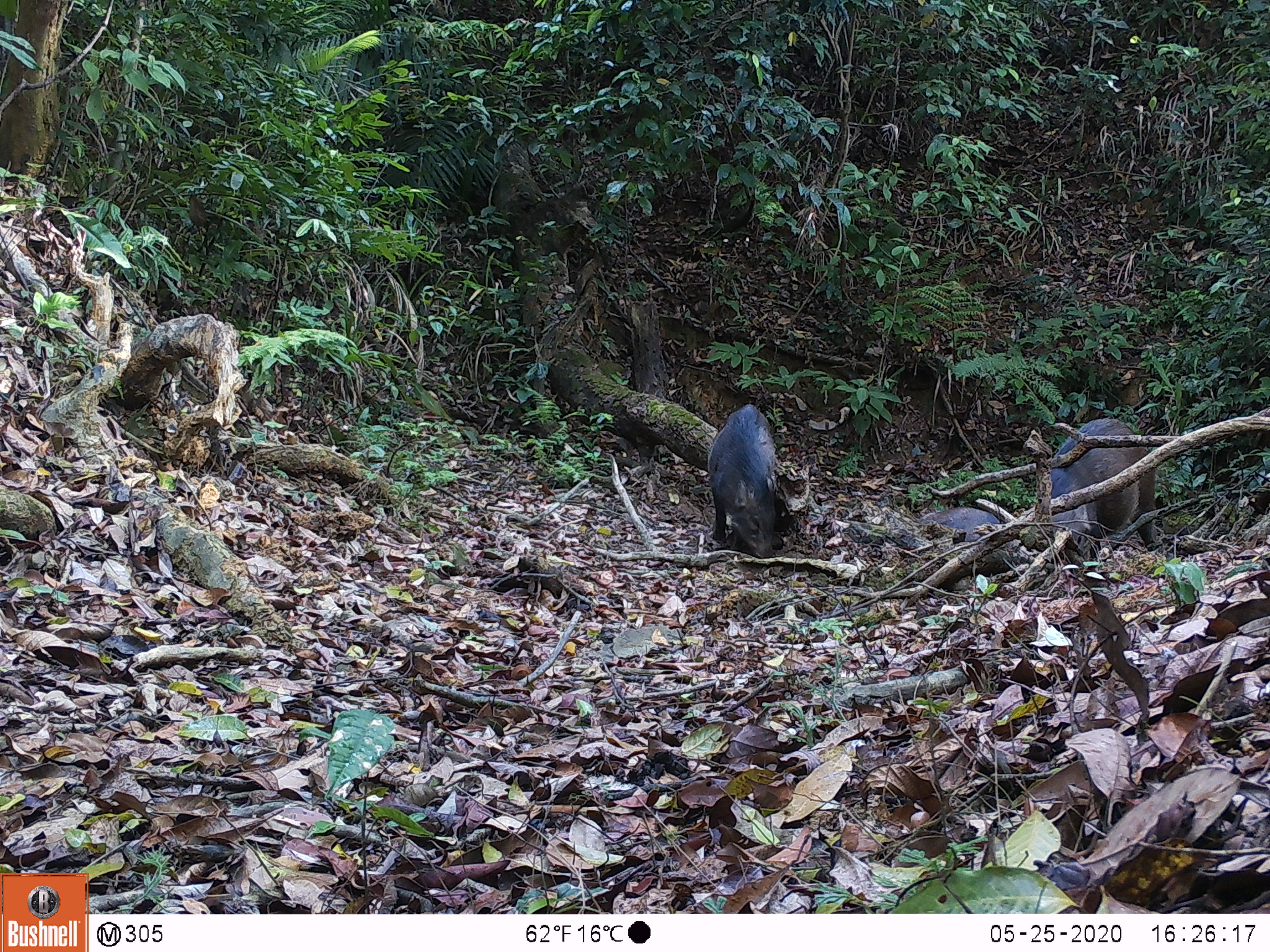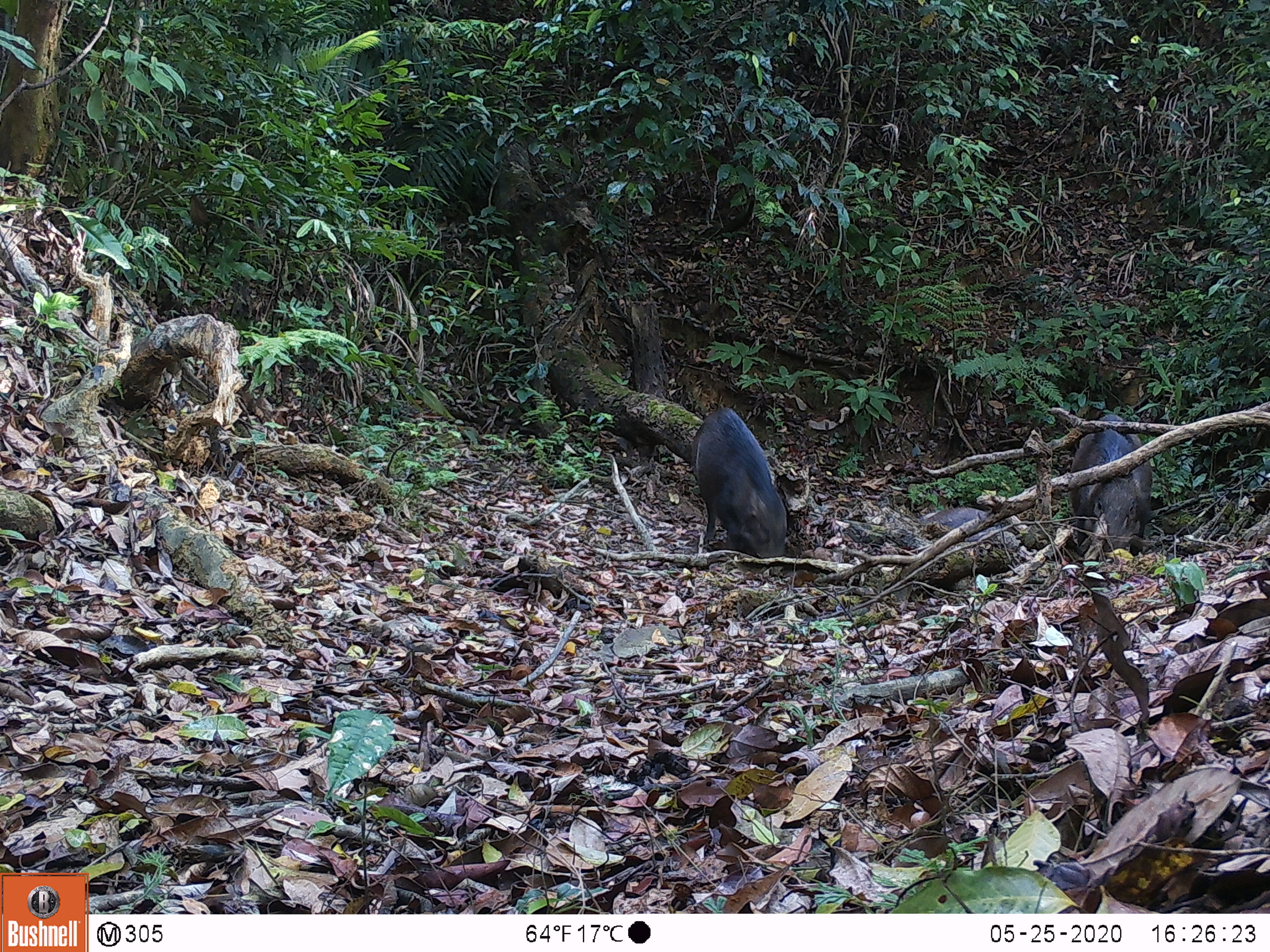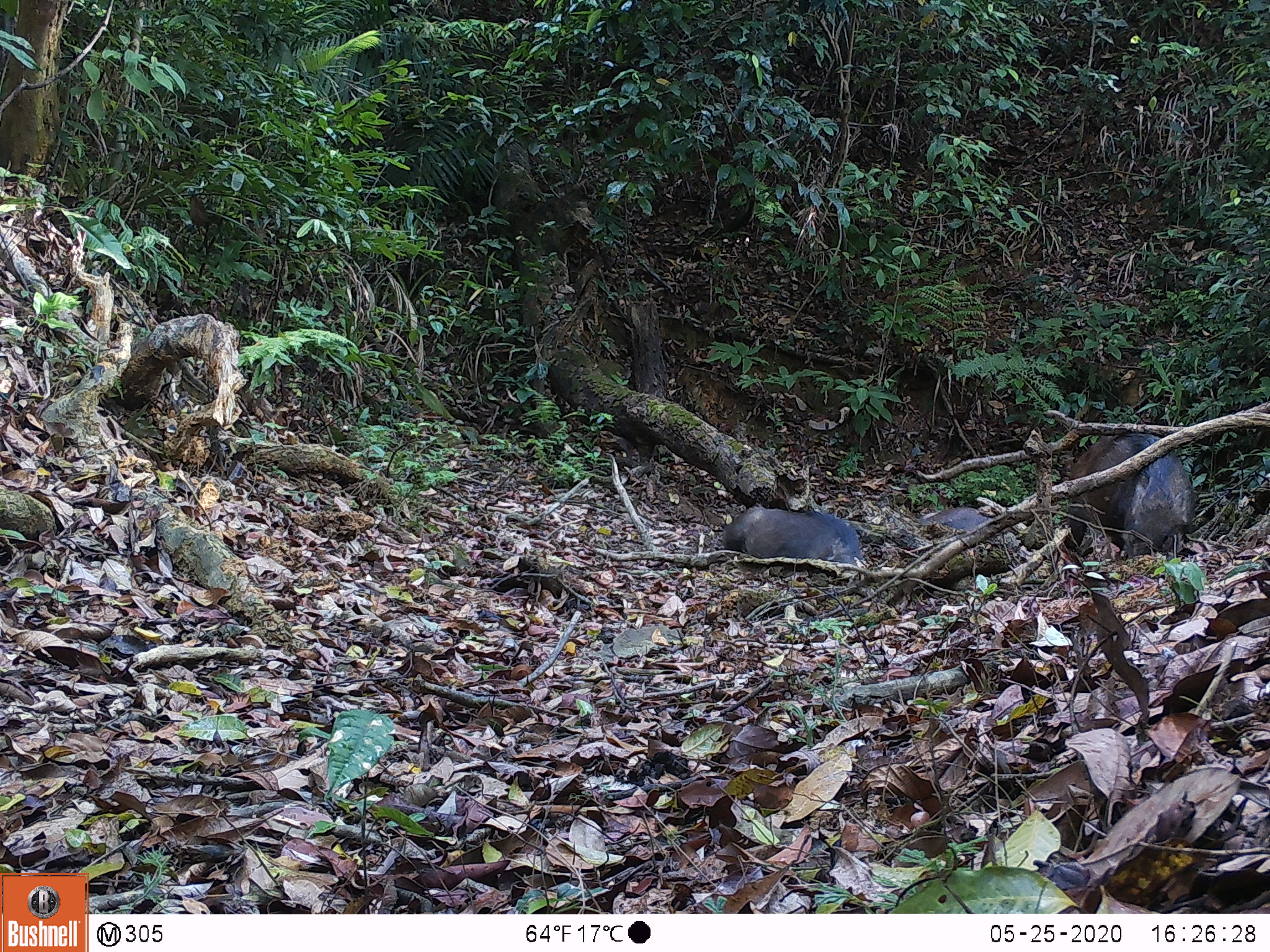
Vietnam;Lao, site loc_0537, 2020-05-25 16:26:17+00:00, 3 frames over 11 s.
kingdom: Animalia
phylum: Chordata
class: Mammalia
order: Artiodactyla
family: Suidae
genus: Sus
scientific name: Sus scrofa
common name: eurasian wild pig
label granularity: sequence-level